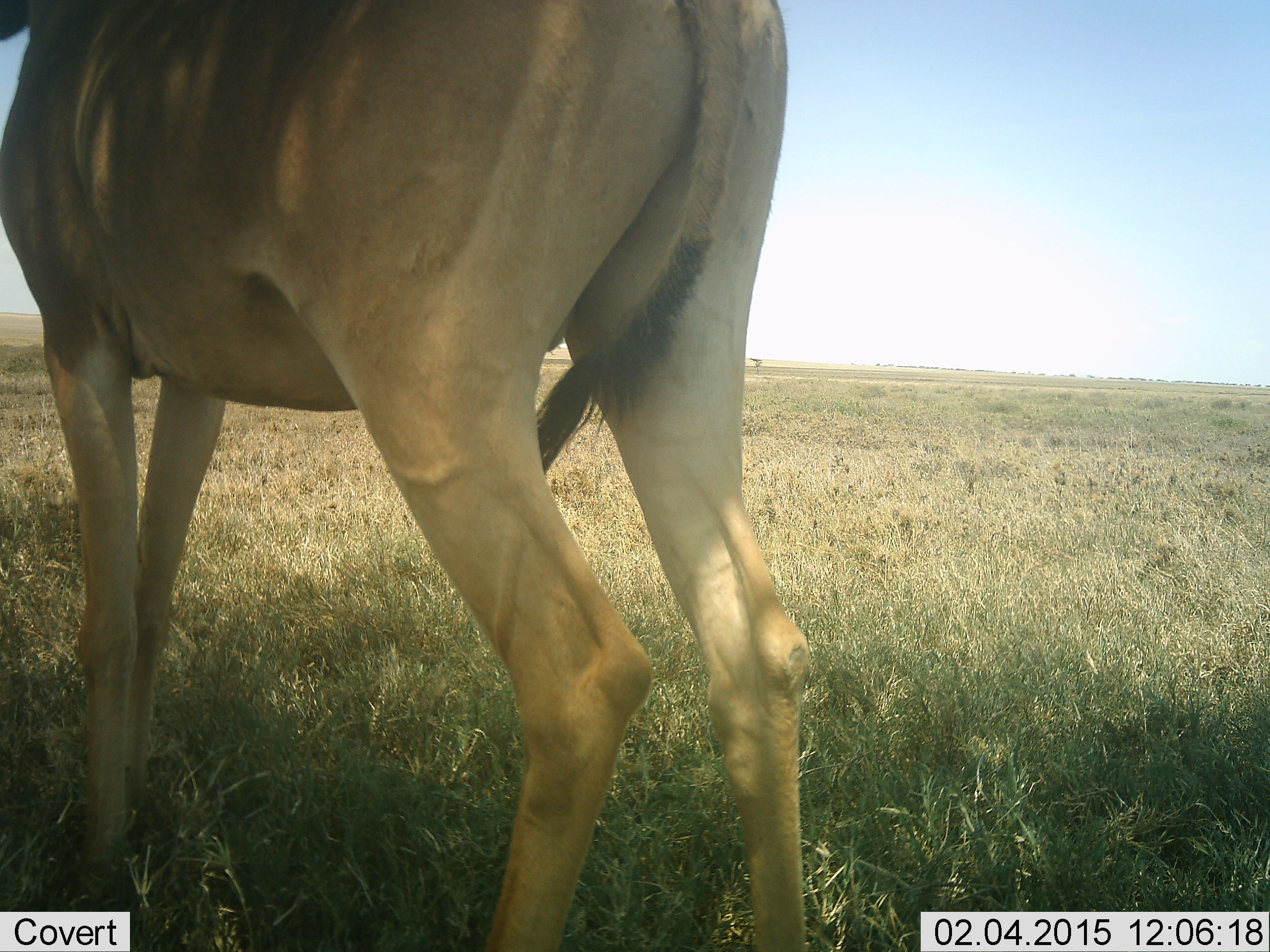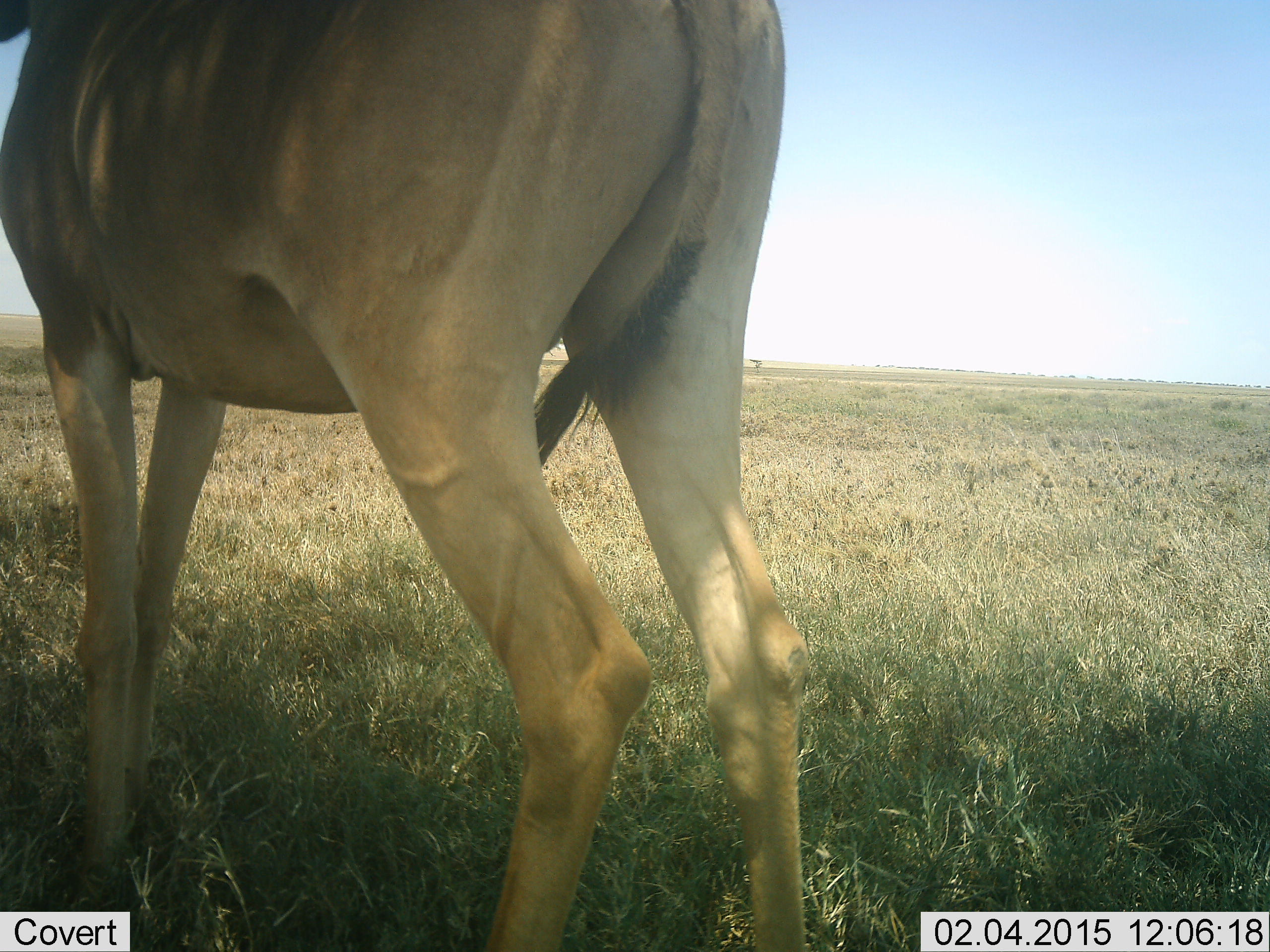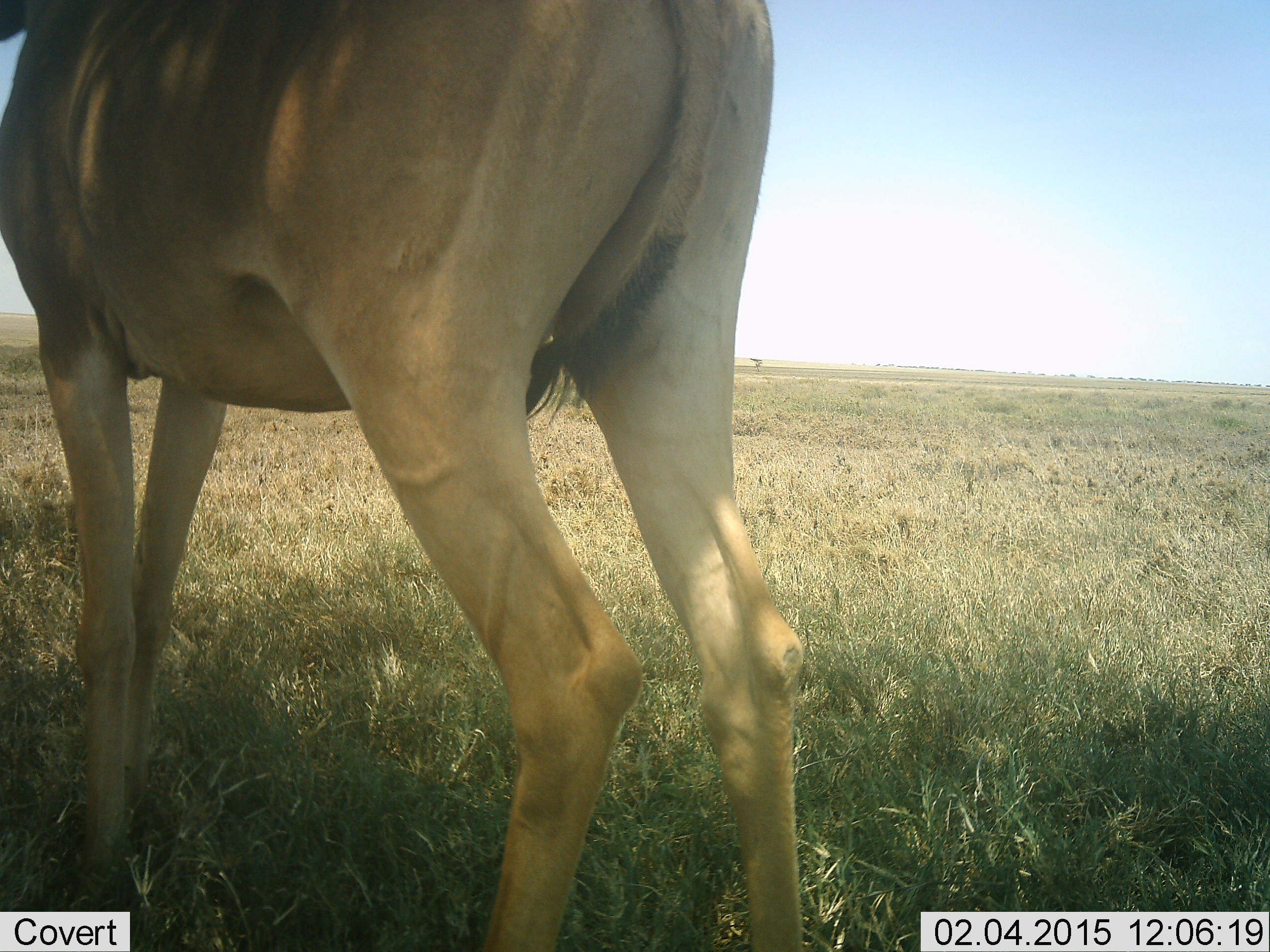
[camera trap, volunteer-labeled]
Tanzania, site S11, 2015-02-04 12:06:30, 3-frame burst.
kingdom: Animalia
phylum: Chordata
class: Mammalia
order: Artiodactyla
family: Bovidae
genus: Alcelaphus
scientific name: Alcelaphus buselaphus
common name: hartebeest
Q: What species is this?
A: Hartebeest (Alcelaphus buselaphus).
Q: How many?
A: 1.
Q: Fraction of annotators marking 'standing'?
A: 100%.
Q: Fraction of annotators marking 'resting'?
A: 0%.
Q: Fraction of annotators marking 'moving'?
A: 0%.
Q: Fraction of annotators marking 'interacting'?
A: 0%.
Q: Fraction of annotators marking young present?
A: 0%.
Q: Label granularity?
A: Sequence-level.